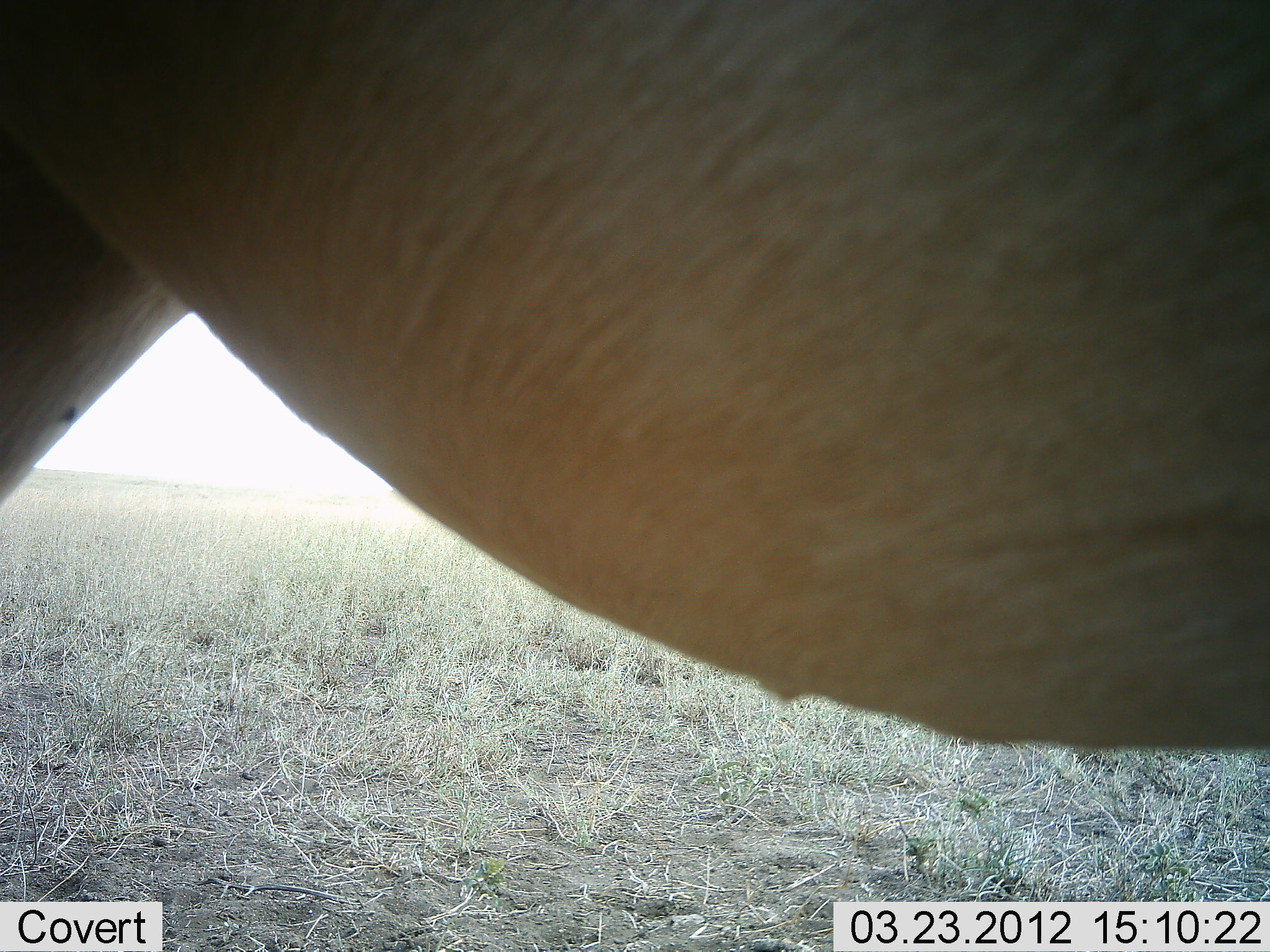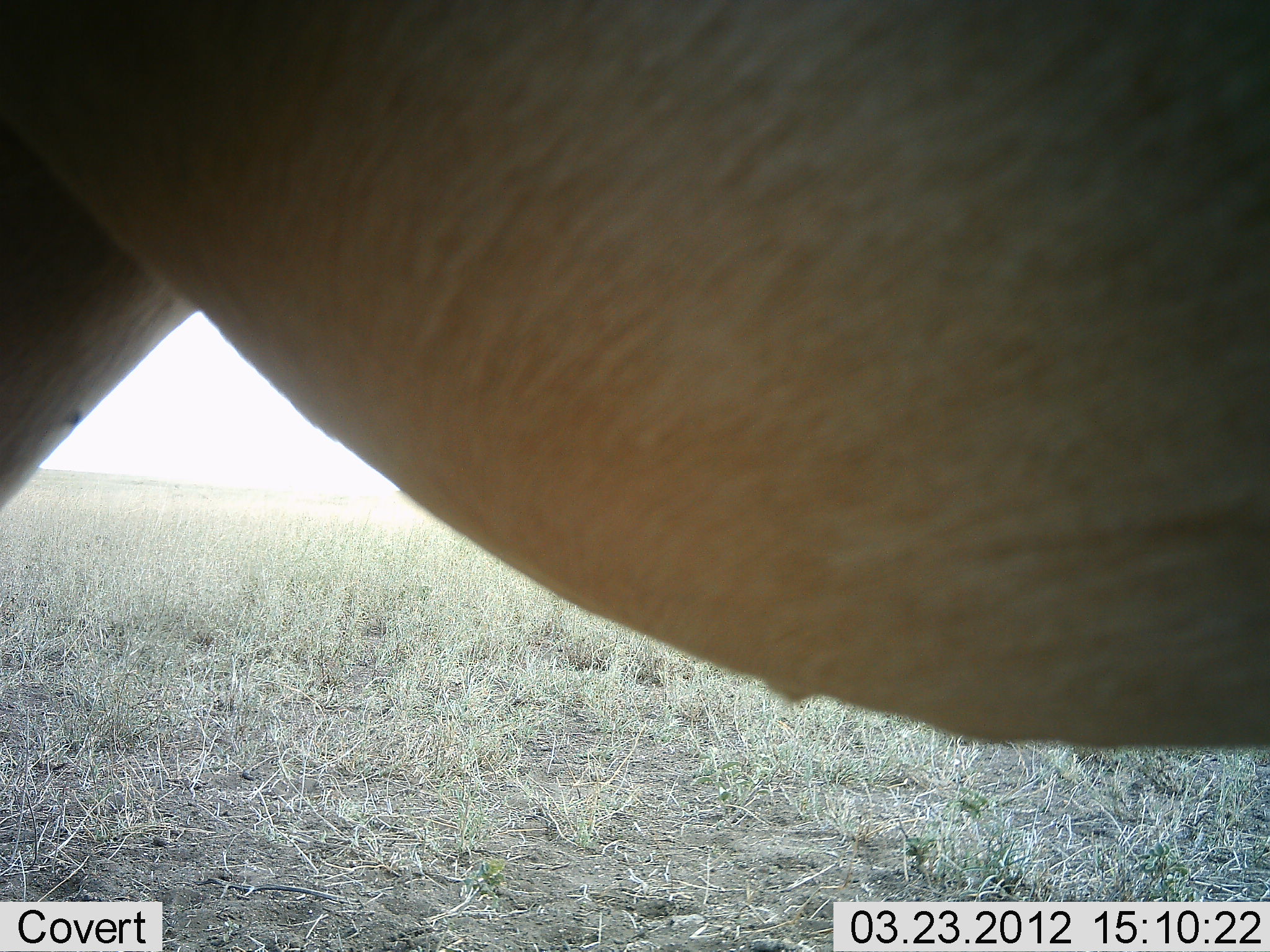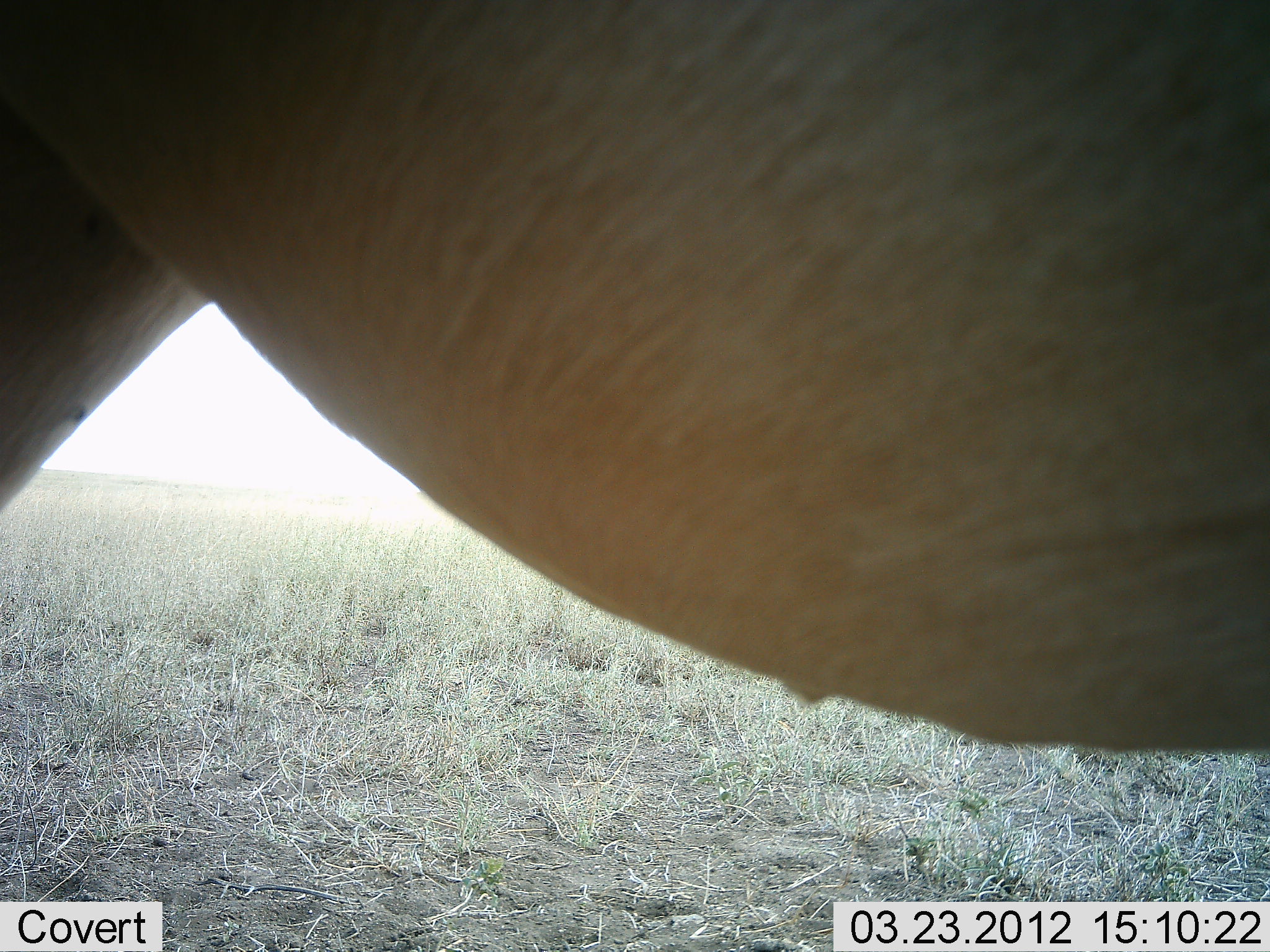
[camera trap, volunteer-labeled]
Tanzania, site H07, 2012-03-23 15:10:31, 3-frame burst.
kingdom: Animalia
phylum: Chordata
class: Mammalia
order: Artiodactyla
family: Bovidae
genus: Alcelaphus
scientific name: Alcelaphus buselaphus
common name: hartebeest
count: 1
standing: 100%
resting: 0%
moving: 0%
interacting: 0%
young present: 0%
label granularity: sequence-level